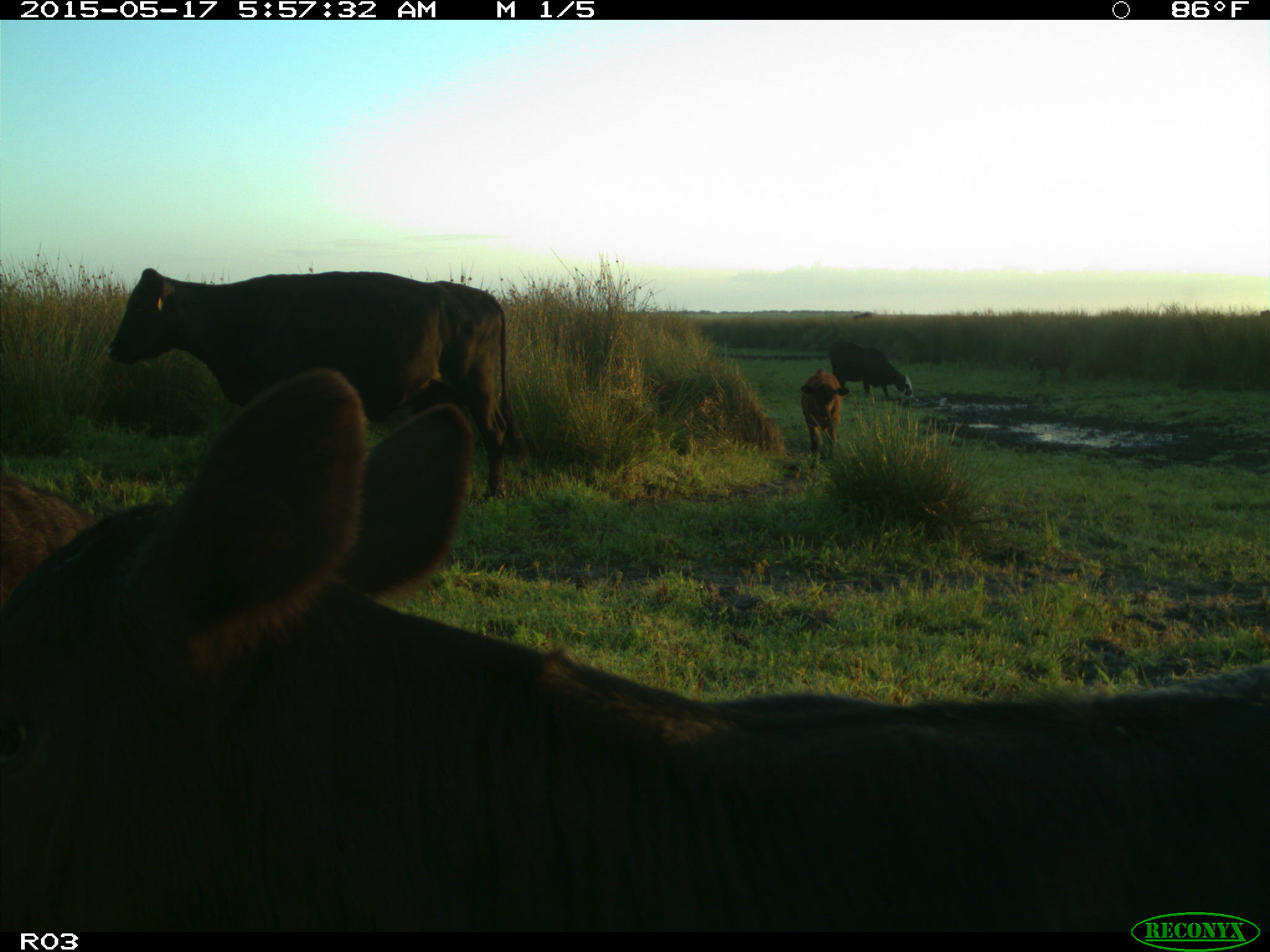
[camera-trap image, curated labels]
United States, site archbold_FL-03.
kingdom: Animalia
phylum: Chordata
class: Mammalia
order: Artiodactyla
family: Bovidae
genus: Bos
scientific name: Bos taurus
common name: domestic cow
Bos taurus (domestic cow).